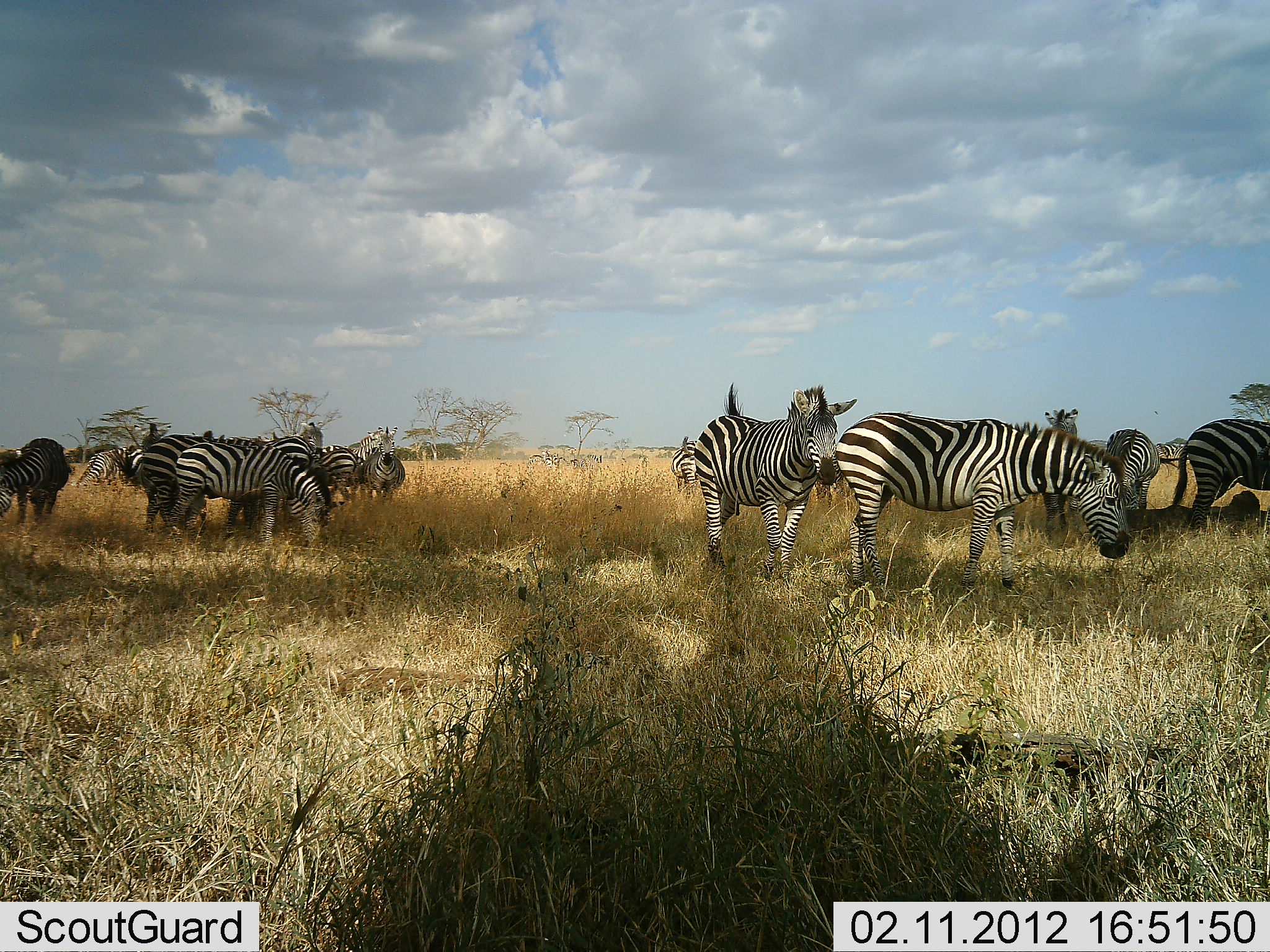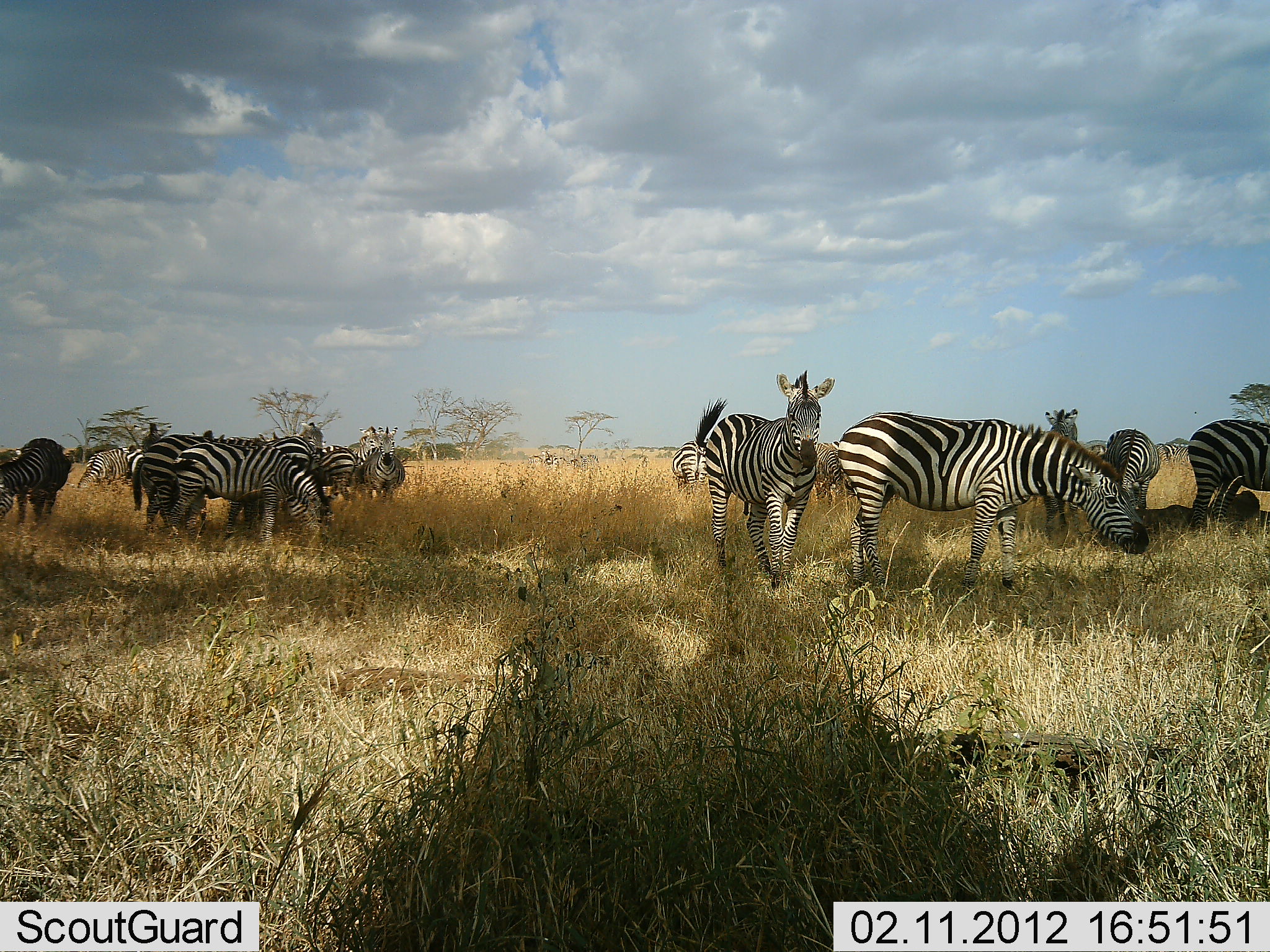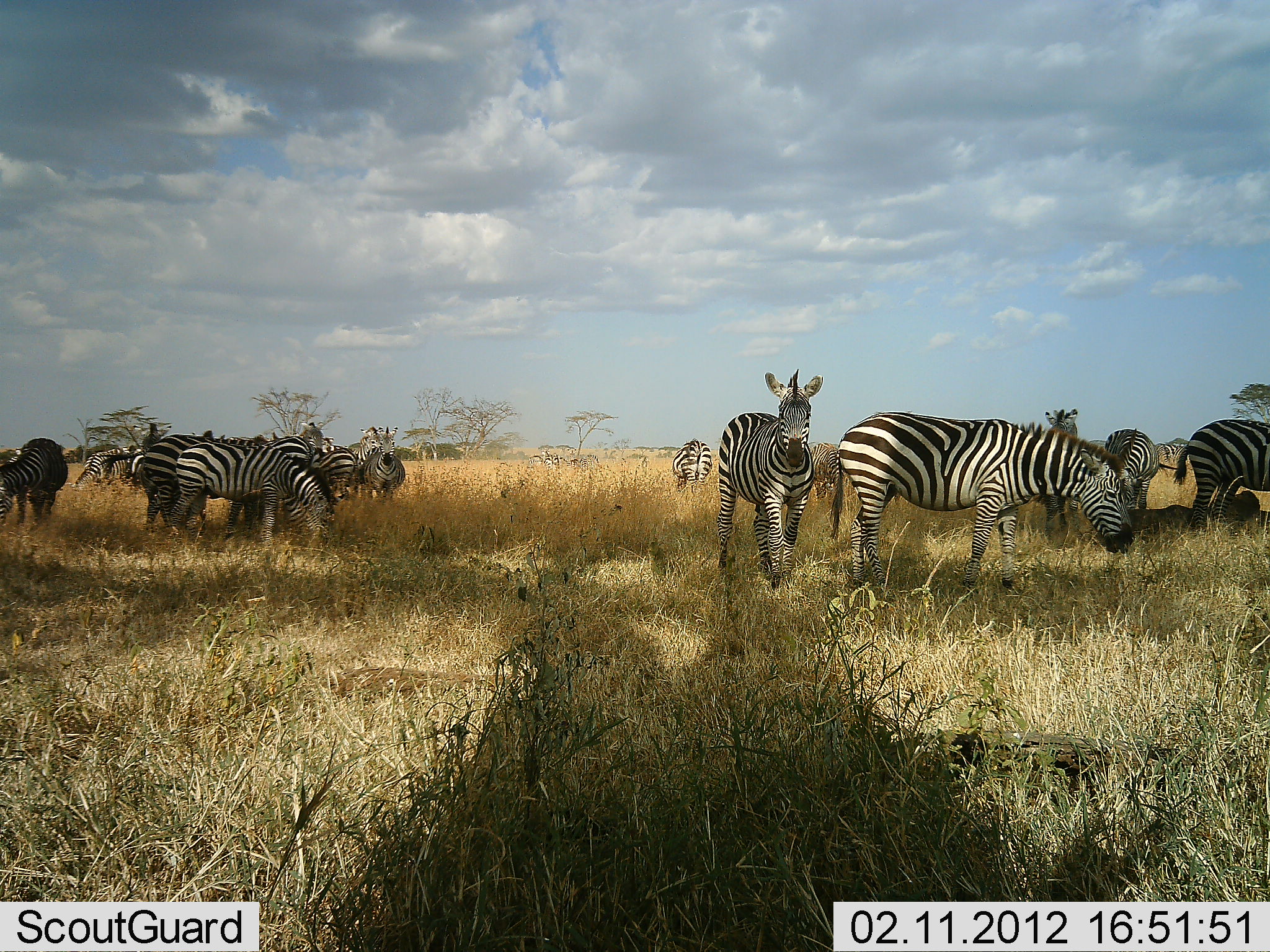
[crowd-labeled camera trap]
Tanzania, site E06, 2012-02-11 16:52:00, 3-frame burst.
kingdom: Animalia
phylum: Chordata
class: Mammalia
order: Perissodactyla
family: Equidae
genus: Equus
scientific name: Equus quagga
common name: plains zebra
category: zebra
Zebra (plains zebra) (Equus quagga), count 11-50. Behavior (volunteer vote fractions): standing 79%, resting 21%, moving 7%, interacting 0%. Young present (vote fraction): 0%. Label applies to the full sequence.